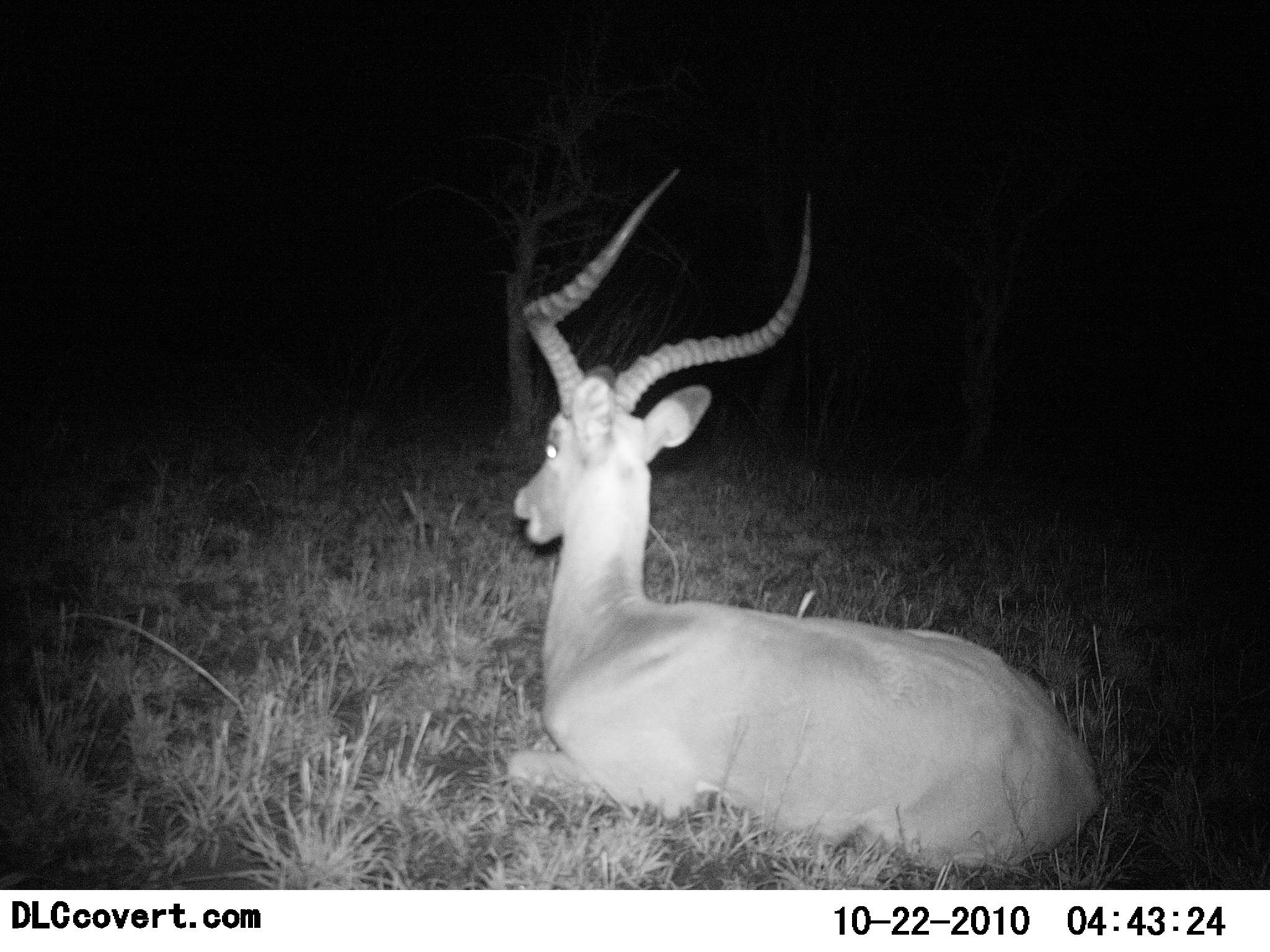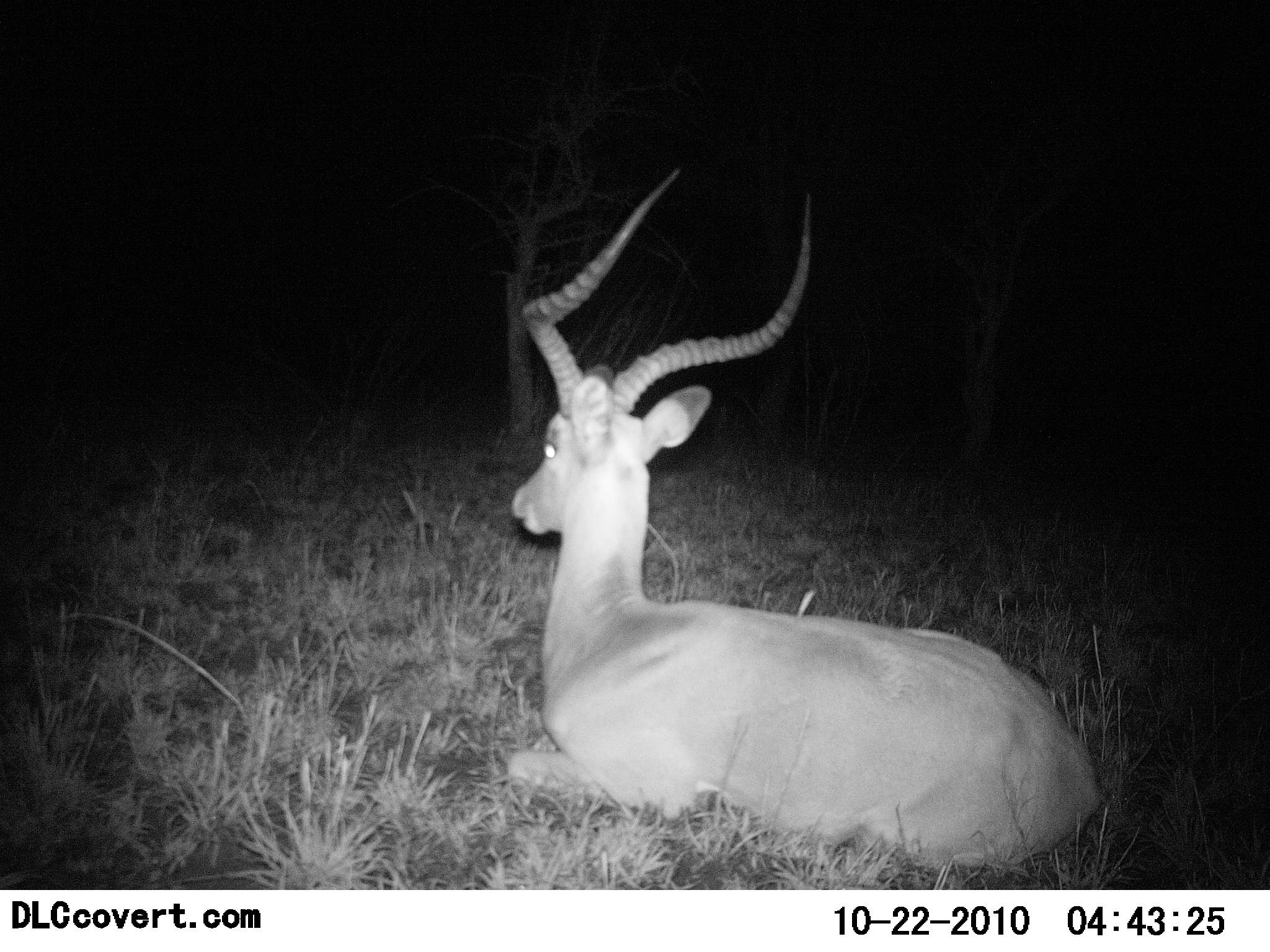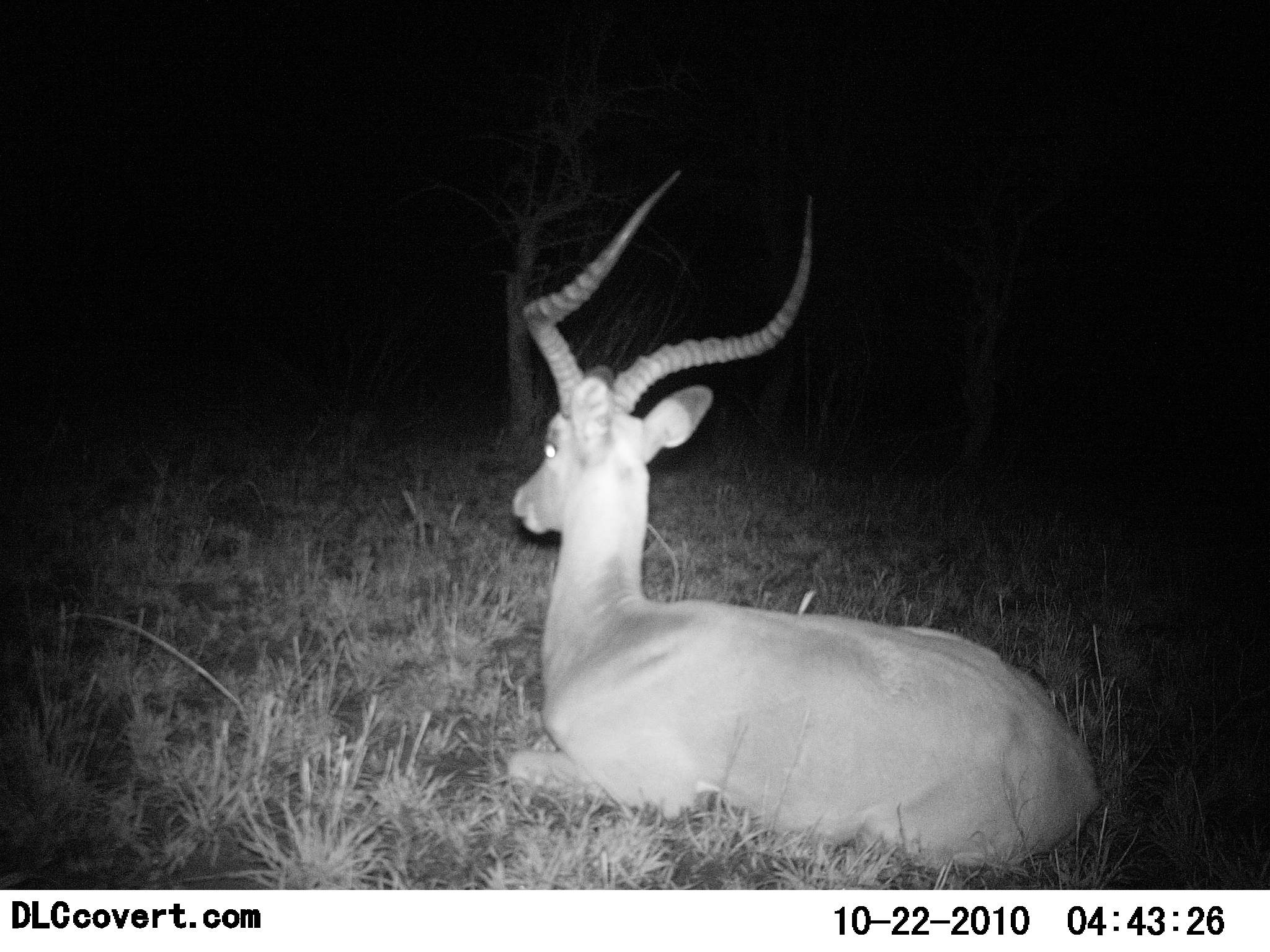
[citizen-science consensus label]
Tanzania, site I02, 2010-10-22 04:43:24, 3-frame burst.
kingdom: Animalia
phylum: Chordata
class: Mammalia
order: Artiodactyla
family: Bovidae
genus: Aepyceros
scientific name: Aepyceros melampus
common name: impala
Impala (Aepyceros melampus), count 1. Behavior (volunteer vote fractions): standing 0%, resting 91%, moving 0%, interacting 0%. Young present (vote fraction): 0%. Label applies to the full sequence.